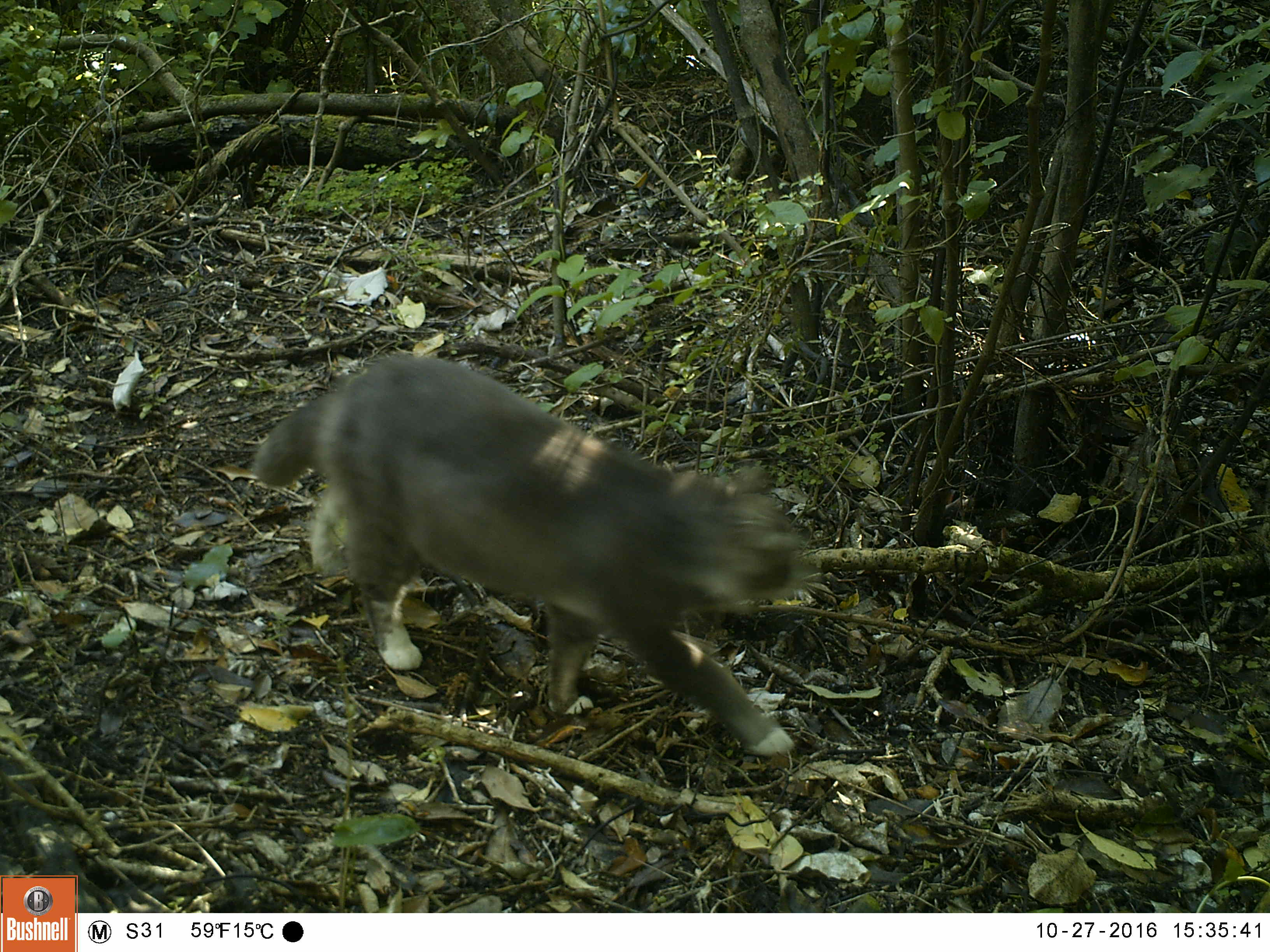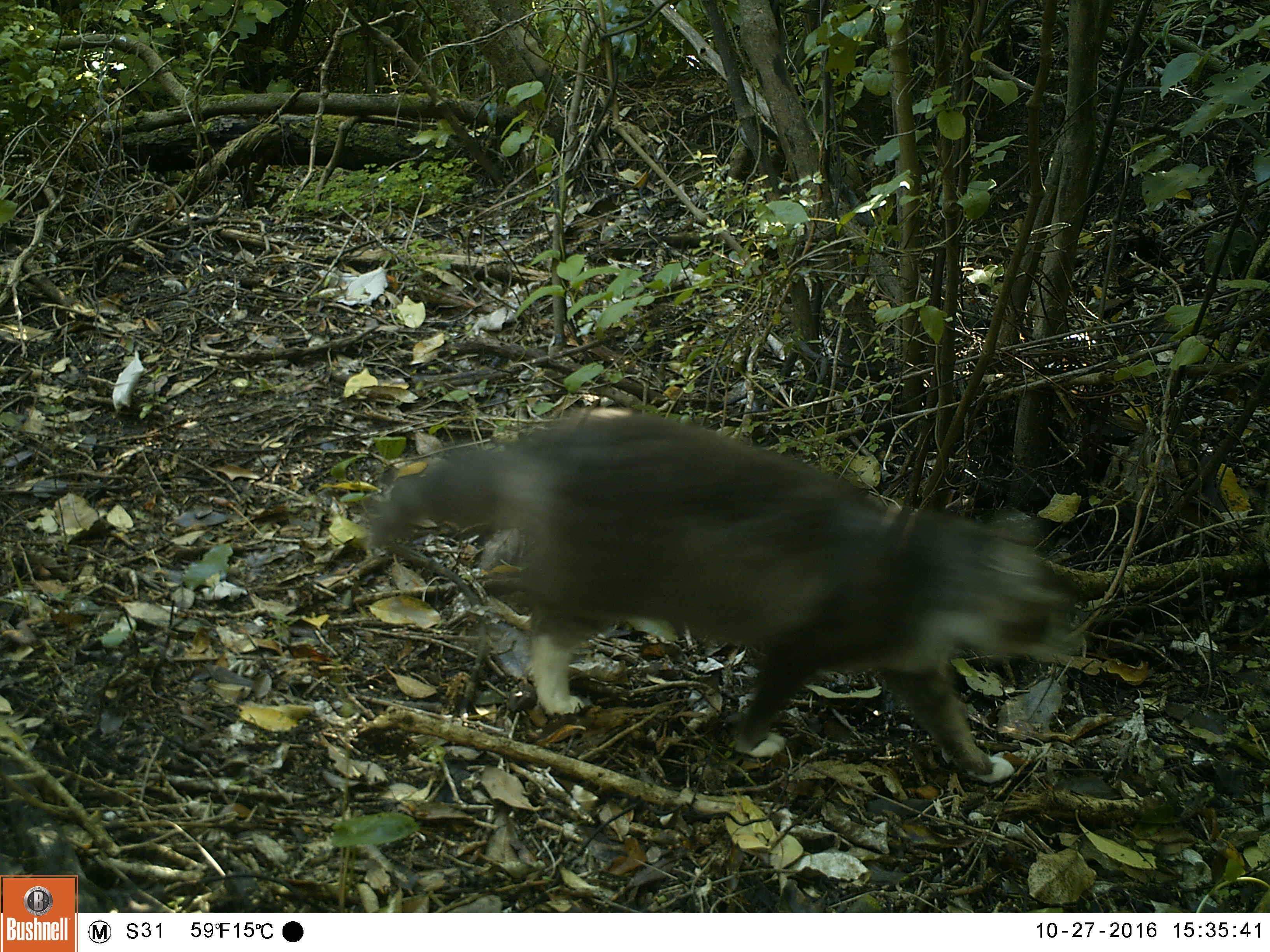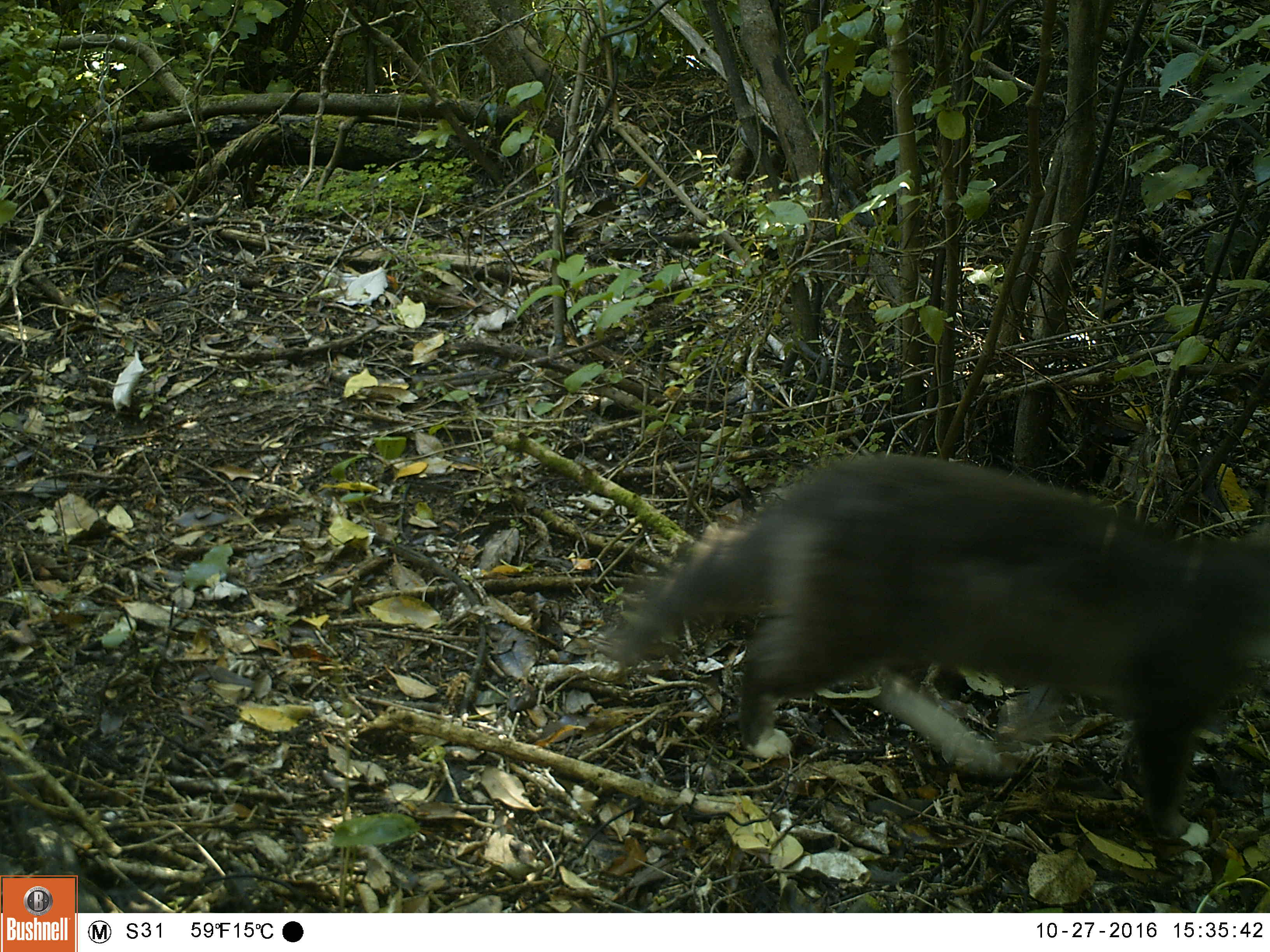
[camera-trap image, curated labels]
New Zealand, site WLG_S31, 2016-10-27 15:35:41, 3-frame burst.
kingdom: Animalia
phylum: Chordata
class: Mammalia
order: Carnivora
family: Felidae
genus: Felis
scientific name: Felis catus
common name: domestic cat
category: cat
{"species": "cat (domestic cat) (Felis catus)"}